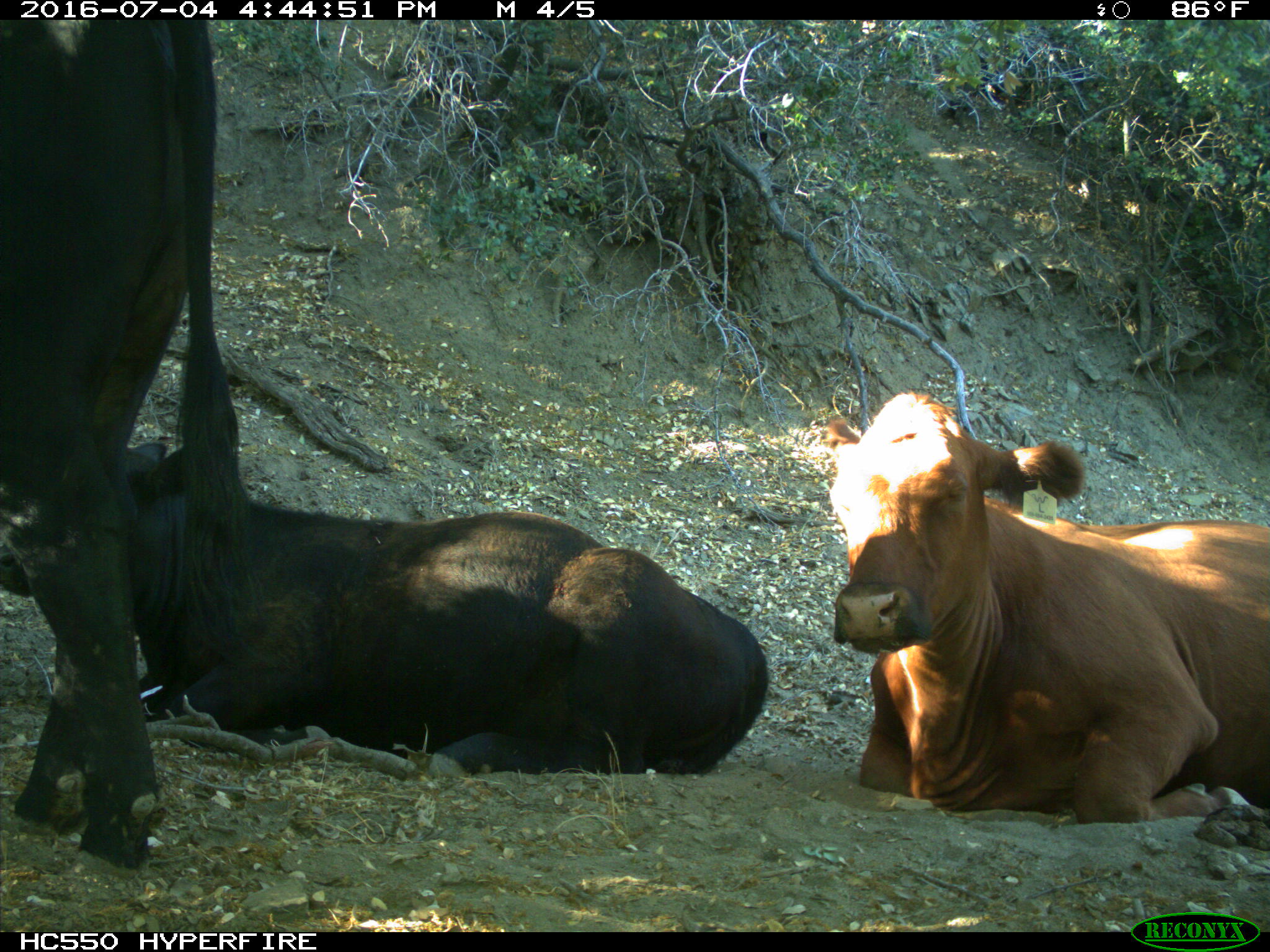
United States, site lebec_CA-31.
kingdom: Animalia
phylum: Chordata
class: Mammalia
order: Artiodactyla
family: Bovidae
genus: Bos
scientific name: Bos taurus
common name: domestic cow